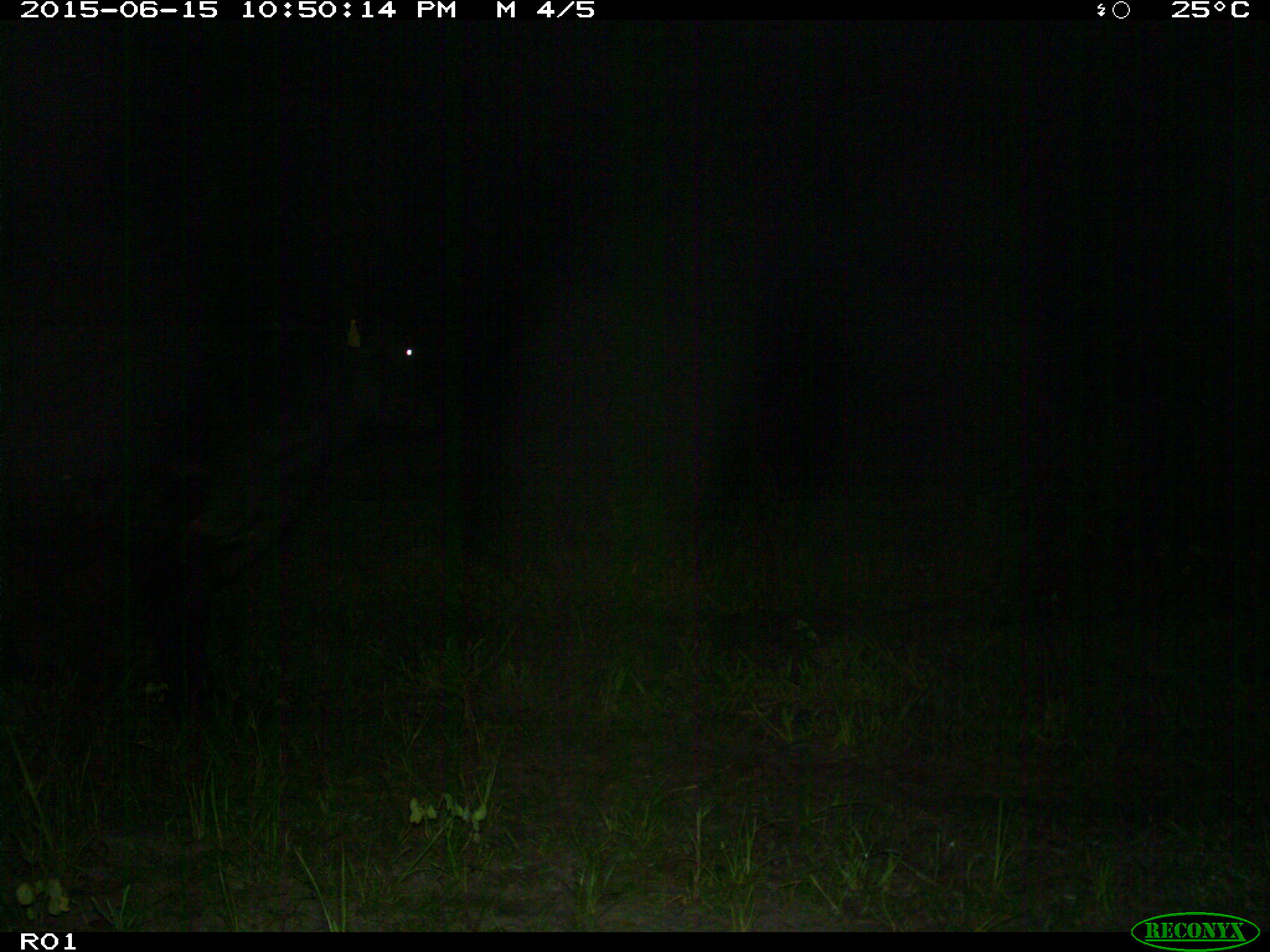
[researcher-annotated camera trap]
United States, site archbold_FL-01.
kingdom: Animalia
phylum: Chordata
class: Mammalia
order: Artiodactyla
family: Bovidae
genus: Bos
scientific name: Bos taurus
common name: domestic cow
Bos taurus (domestic cow).